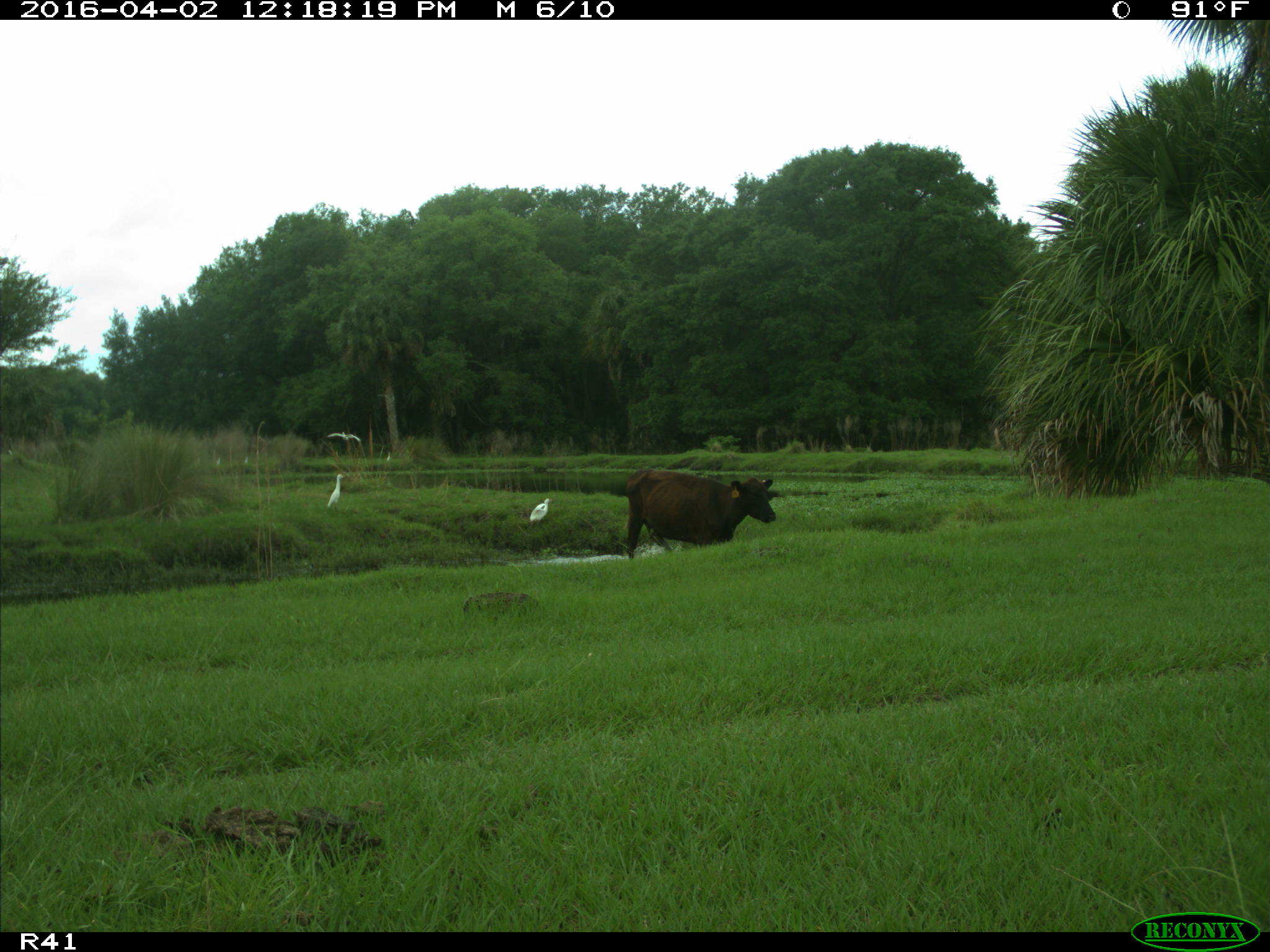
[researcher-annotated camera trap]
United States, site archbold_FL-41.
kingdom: Animalia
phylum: Chordata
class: Mammalia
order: Artiodactyla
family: Bovidae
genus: Bos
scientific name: Bos taurus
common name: domestic cow